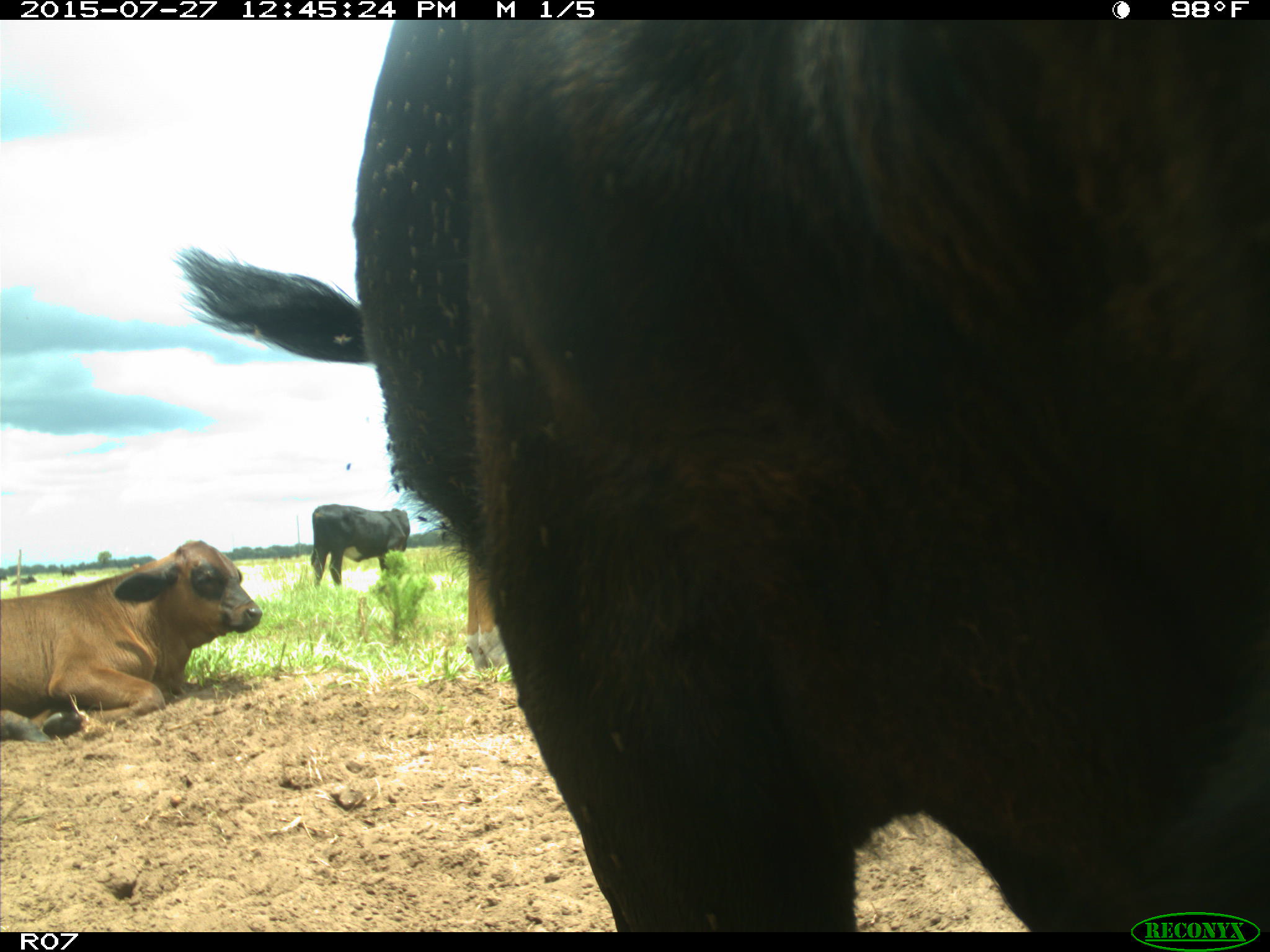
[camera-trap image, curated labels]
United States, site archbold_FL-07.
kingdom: Animalia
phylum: Chordata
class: Mammalia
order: Artiodactyla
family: Bovidae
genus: Bos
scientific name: Bos taurus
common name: domestic cow